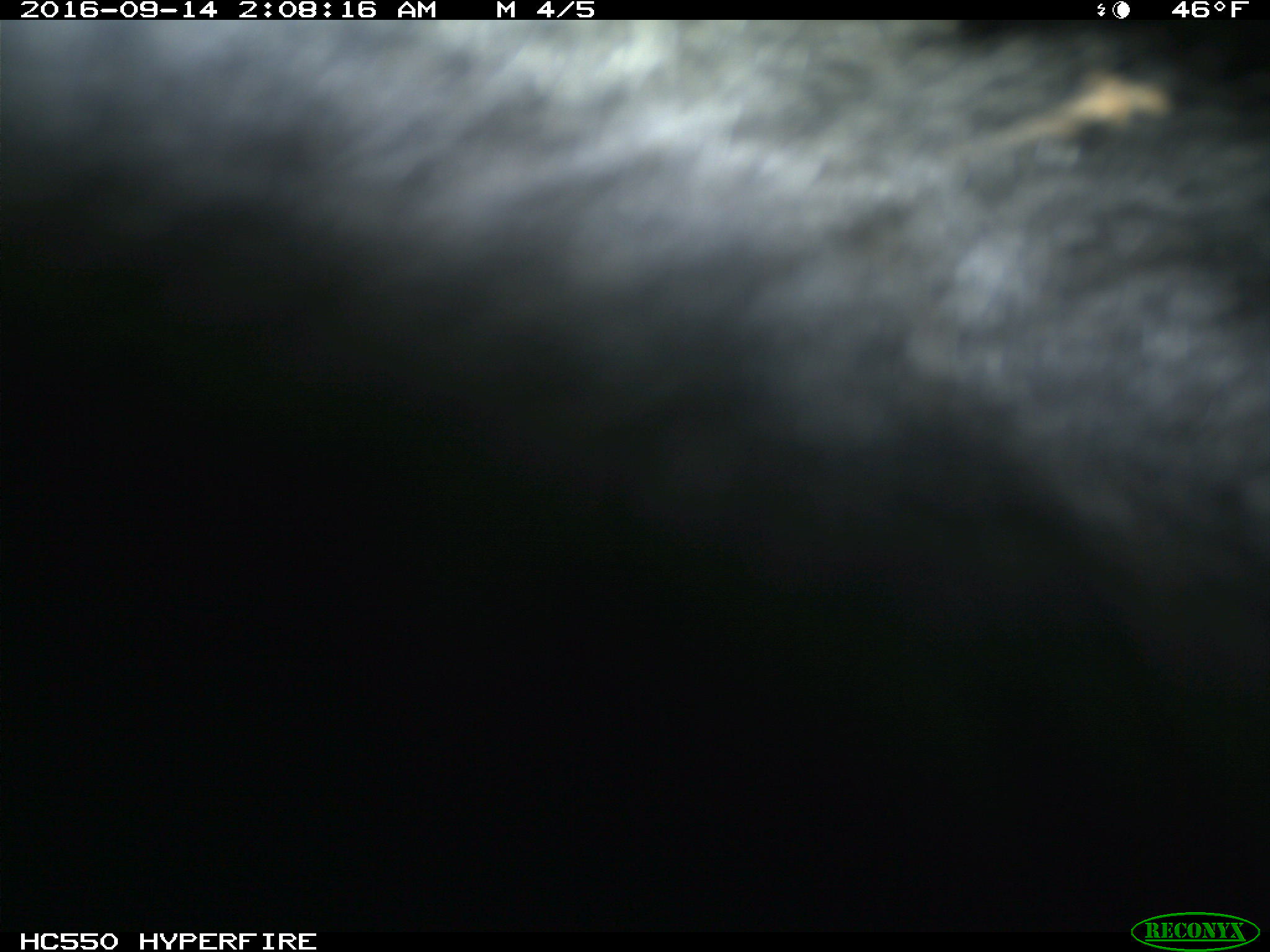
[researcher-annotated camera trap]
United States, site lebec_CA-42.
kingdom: Animalia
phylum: Chordata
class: Mammalia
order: Carnivora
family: Ursidae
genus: Ursus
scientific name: Ursus americanus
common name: american black bear